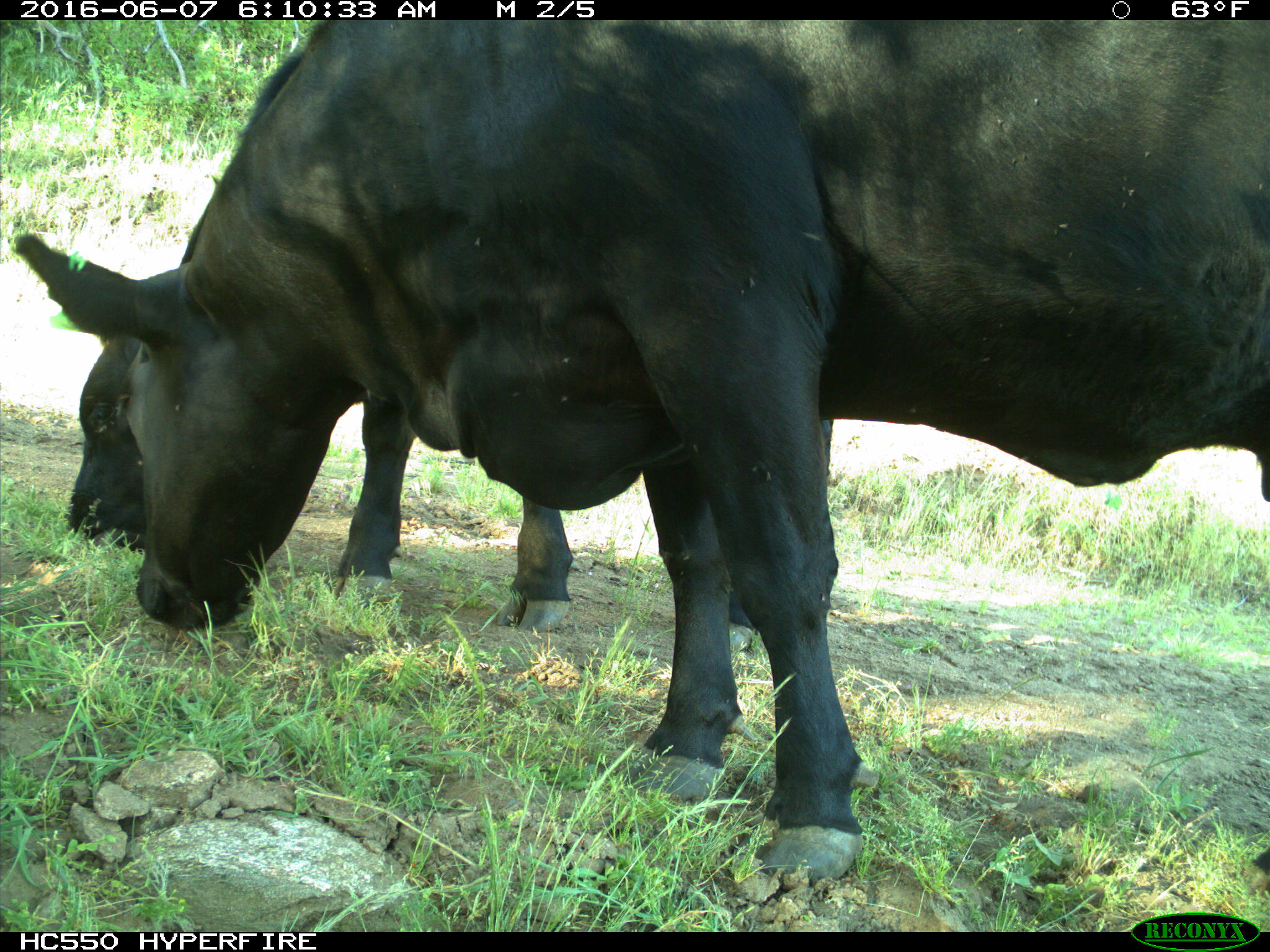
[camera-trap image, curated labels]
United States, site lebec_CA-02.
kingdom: Animalia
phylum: Chordata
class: Mammalia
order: Artiodactyla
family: Bovidae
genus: Bos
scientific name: Bos taurus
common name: domestic cow